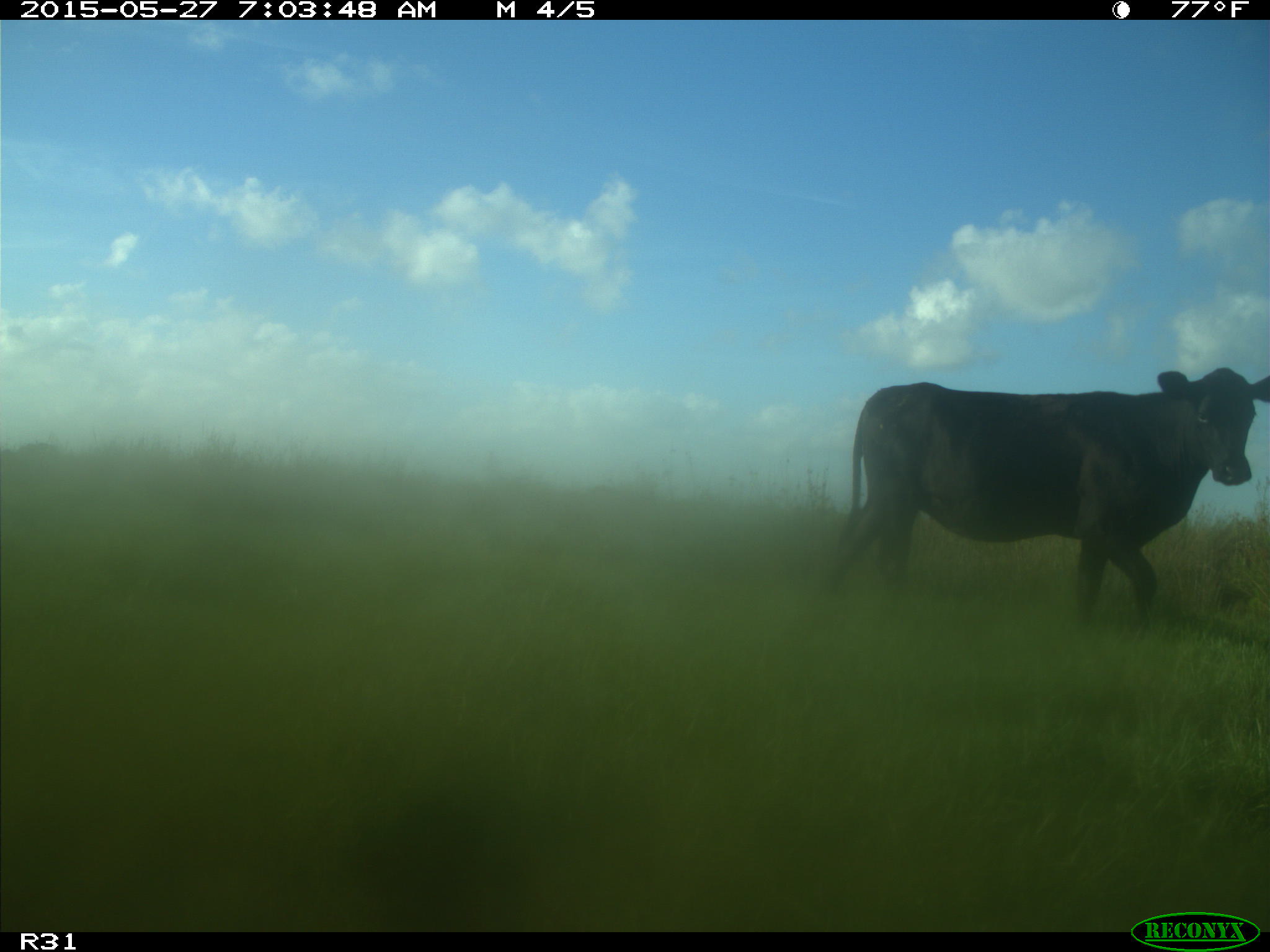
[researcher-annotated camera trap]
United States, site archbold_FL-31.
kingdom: Animalia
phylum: Chordata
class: Mammalia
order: Artiodactyla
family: Bovidae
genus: Bos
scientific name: Bos taurus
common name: domestic cow